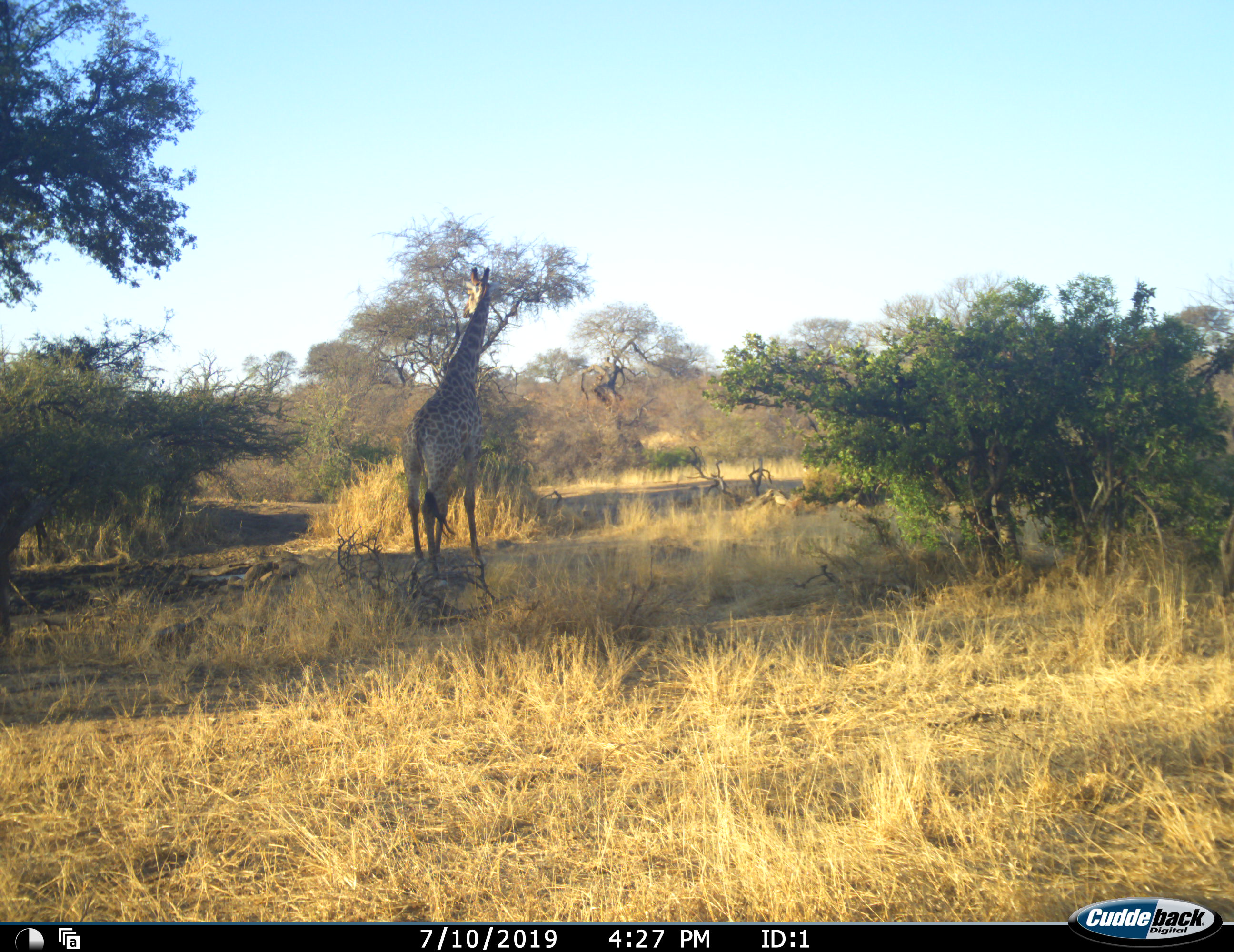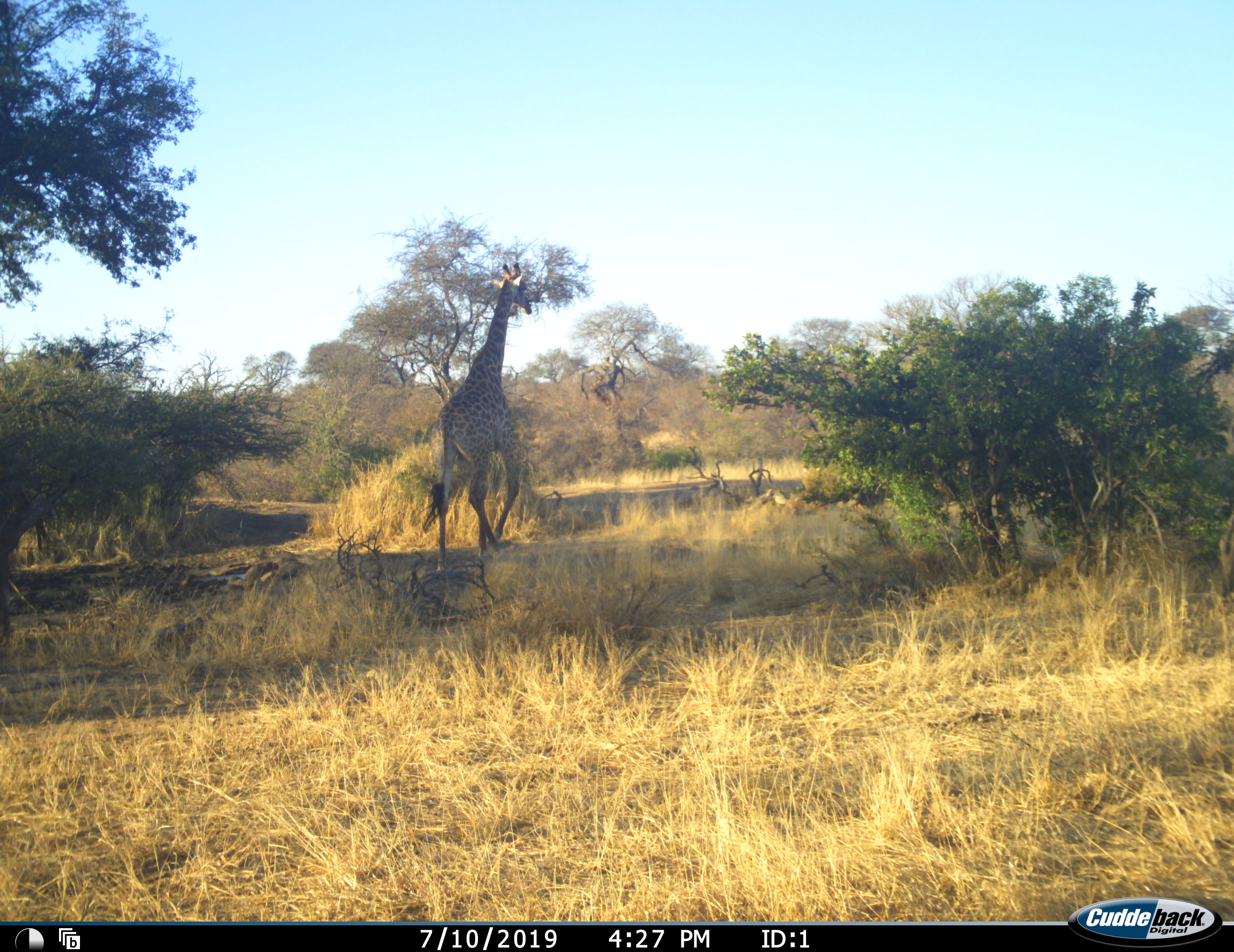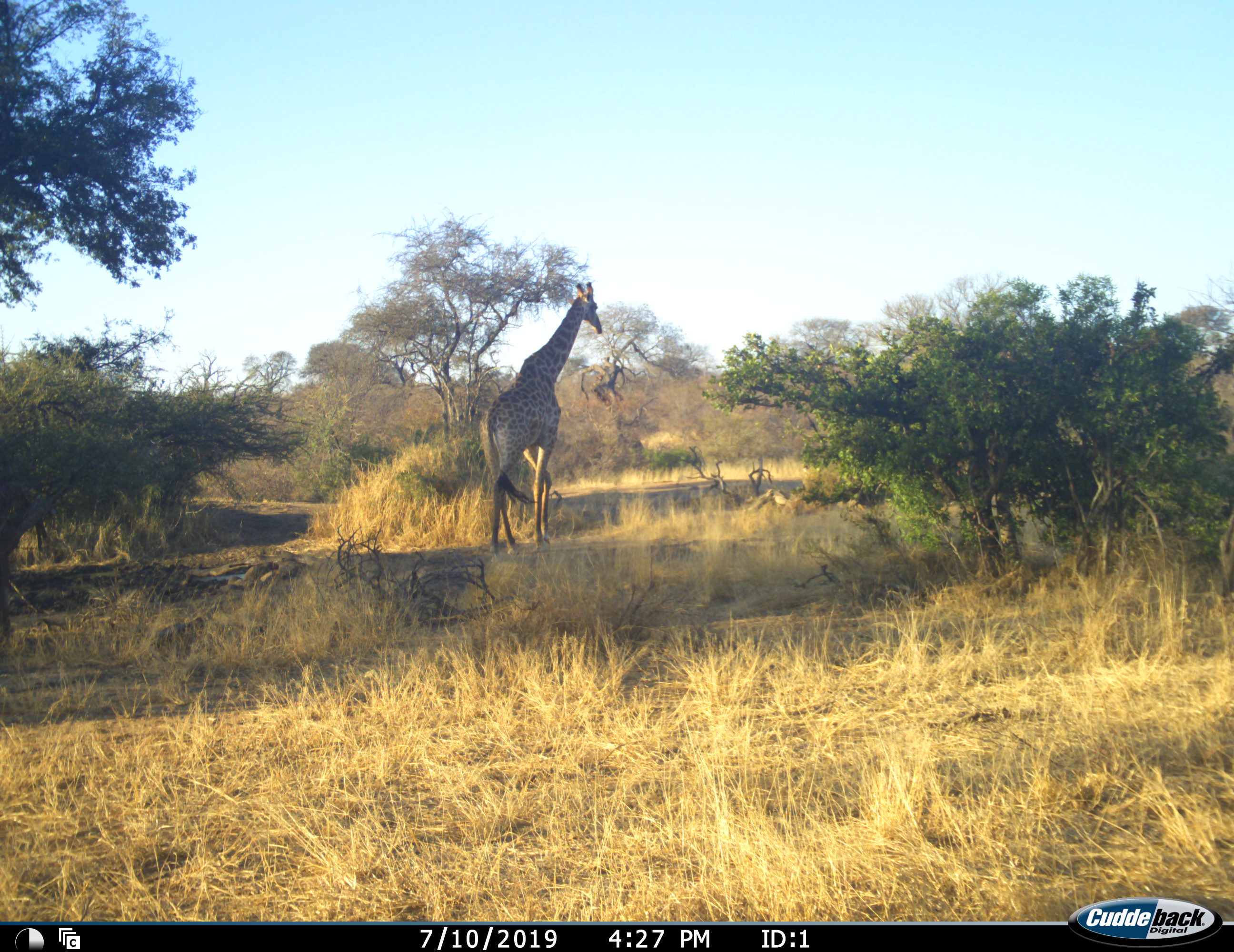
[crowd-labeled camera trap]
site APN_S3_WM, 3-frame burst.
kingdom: Animalia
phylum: Chordata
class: Mammalia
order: Artiodactyla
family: Giraffidae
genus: Giraffa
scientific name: Giraffa camelopardalis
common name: giraffe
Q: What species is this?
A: Giraffe (Giraffa camelopardalis).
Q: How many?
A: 1.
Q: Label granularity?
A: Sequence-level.